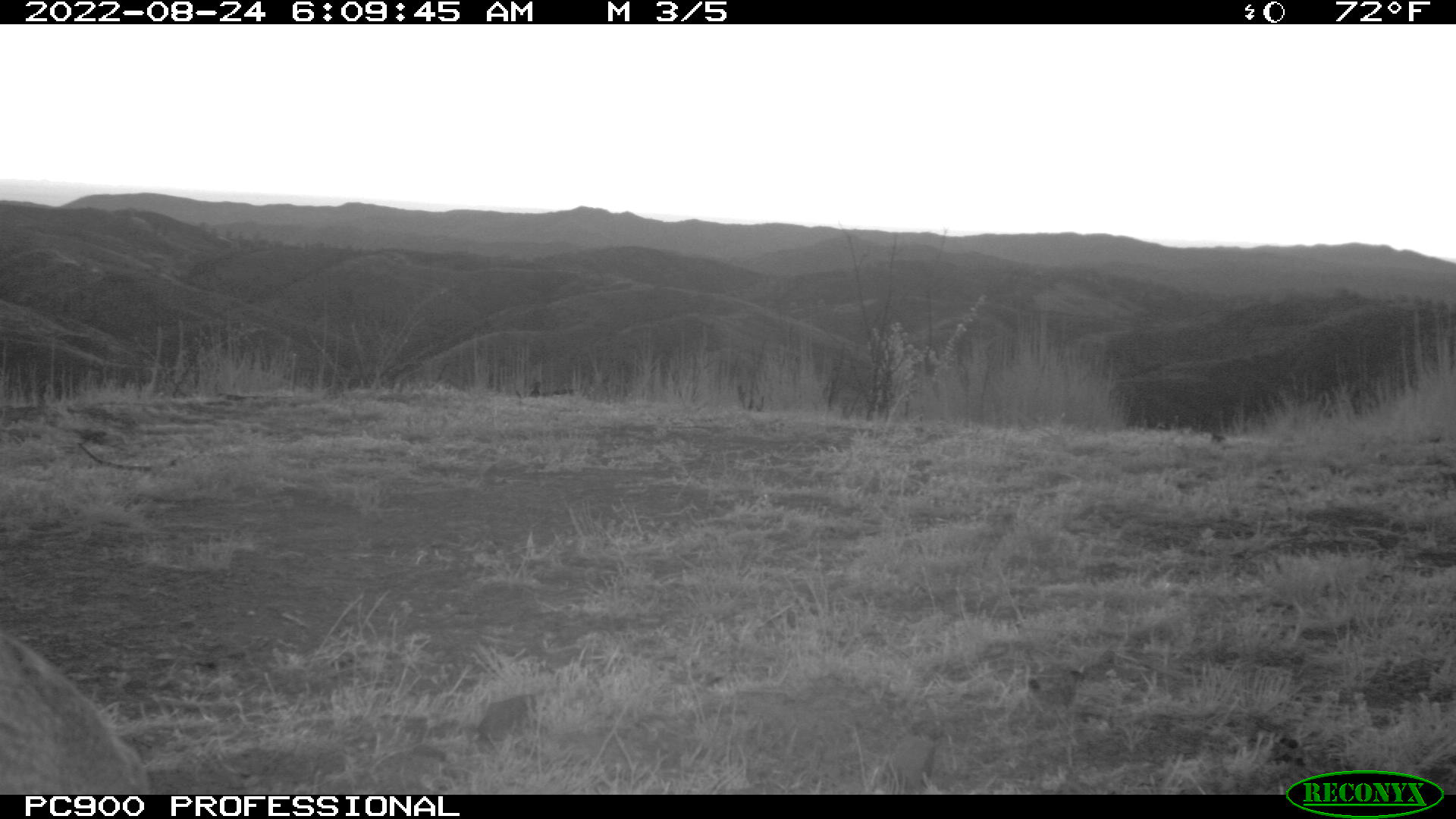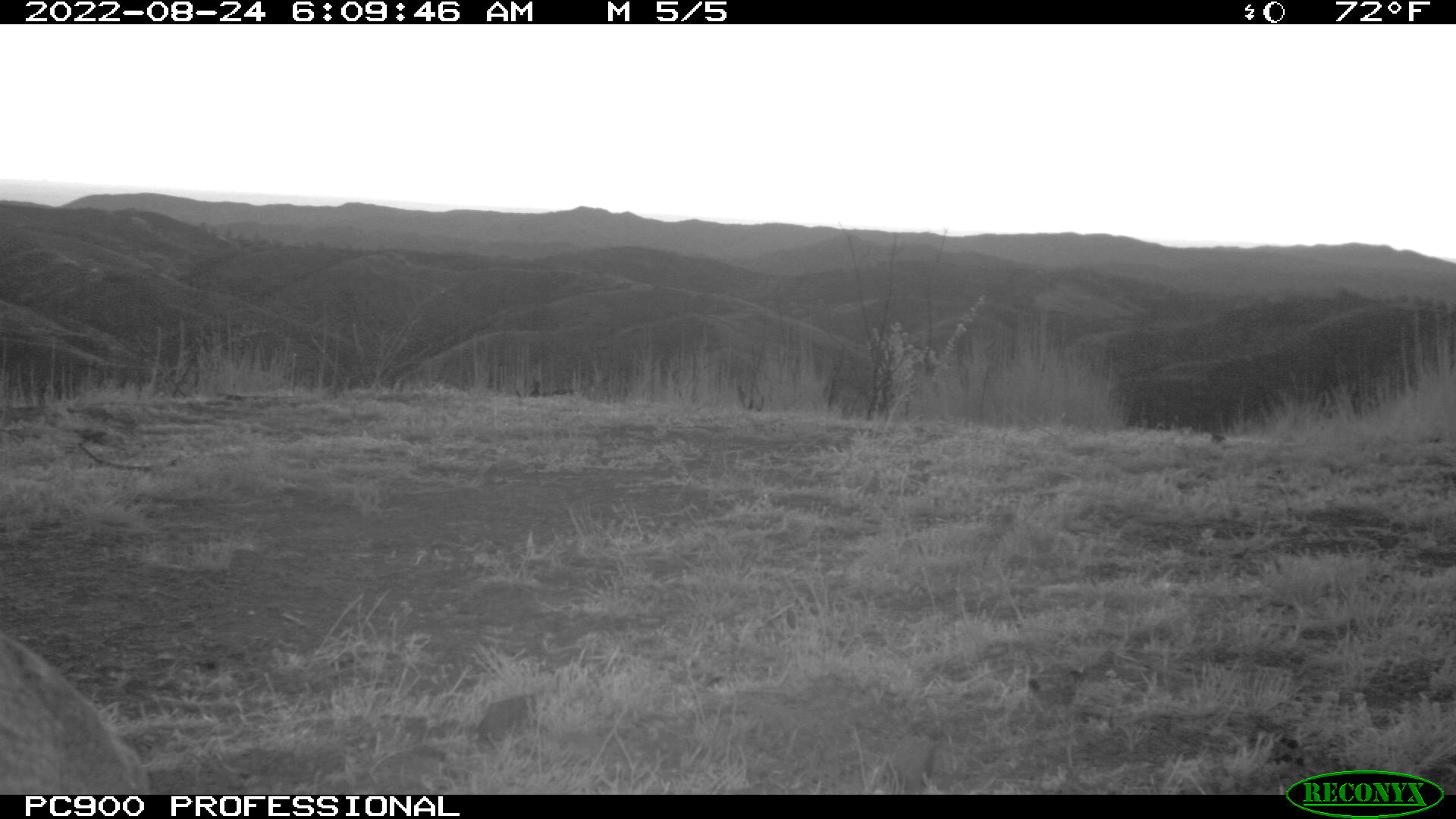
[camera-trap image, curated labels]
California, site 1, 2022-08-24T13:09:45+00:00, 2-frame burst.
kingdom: Animalia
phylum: Chordata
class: Mammalia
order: Carnivora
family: Canidae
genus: Urocyon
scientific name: Urocyon cinereoargenteus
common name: gray fox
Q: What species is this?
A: Gray fox (Urocyon cinereoargenteus).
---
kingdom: Animalia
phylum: Chordata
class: Mammalia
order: Artiodactyla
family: Cervidae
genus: Odocoileus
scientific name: Odocoileus hemionus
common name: mule deer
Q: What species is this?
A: Mule deer (Odocoileus hemionus).